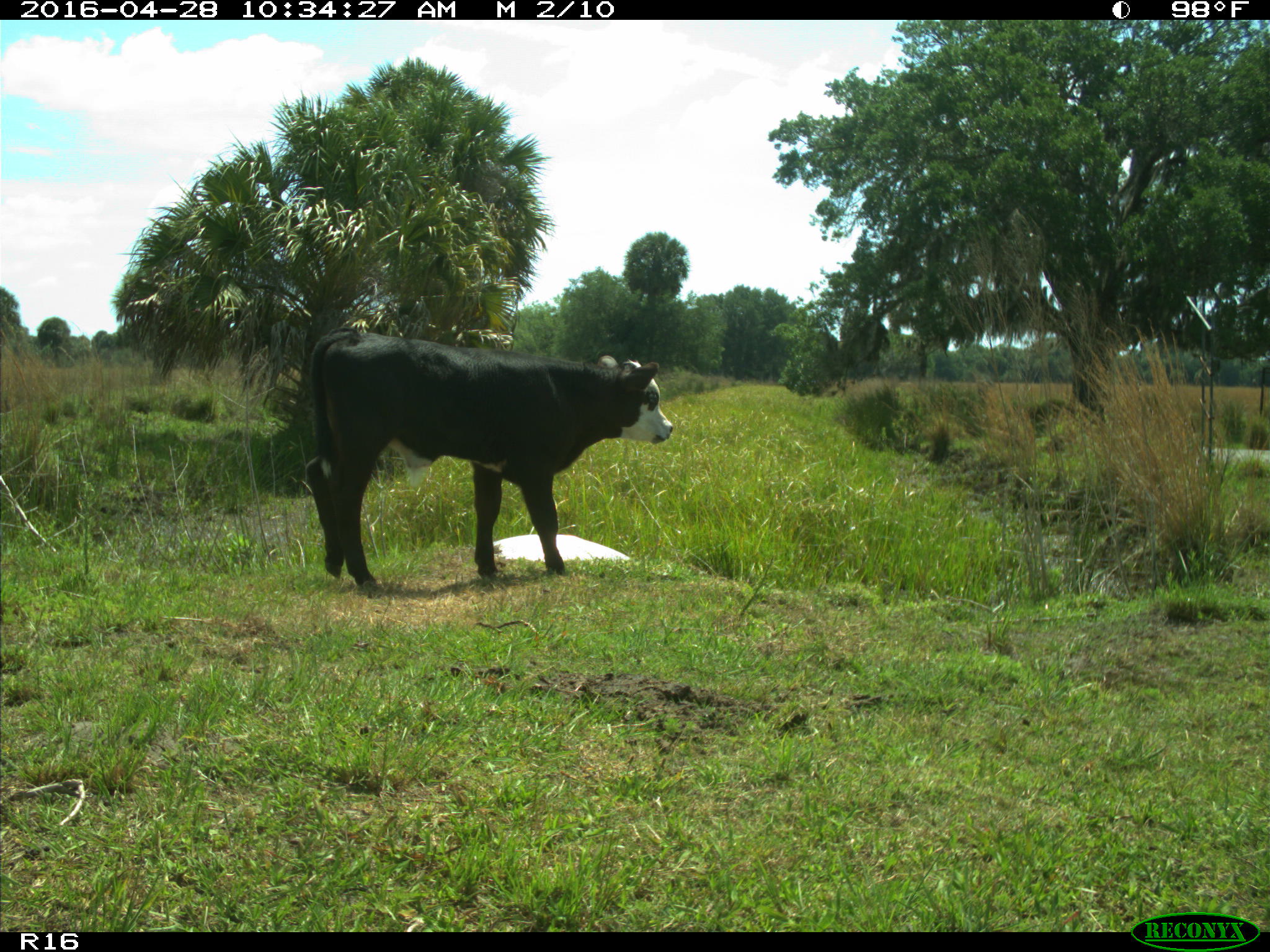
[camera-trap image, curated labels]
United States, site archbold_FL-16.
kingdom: Animalia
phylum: Chordata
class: Mammalia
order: Artiodactyla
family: Bovidae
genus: Bos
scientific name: Bos taurus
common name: domestic cow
Bos taurus (domestic cow).